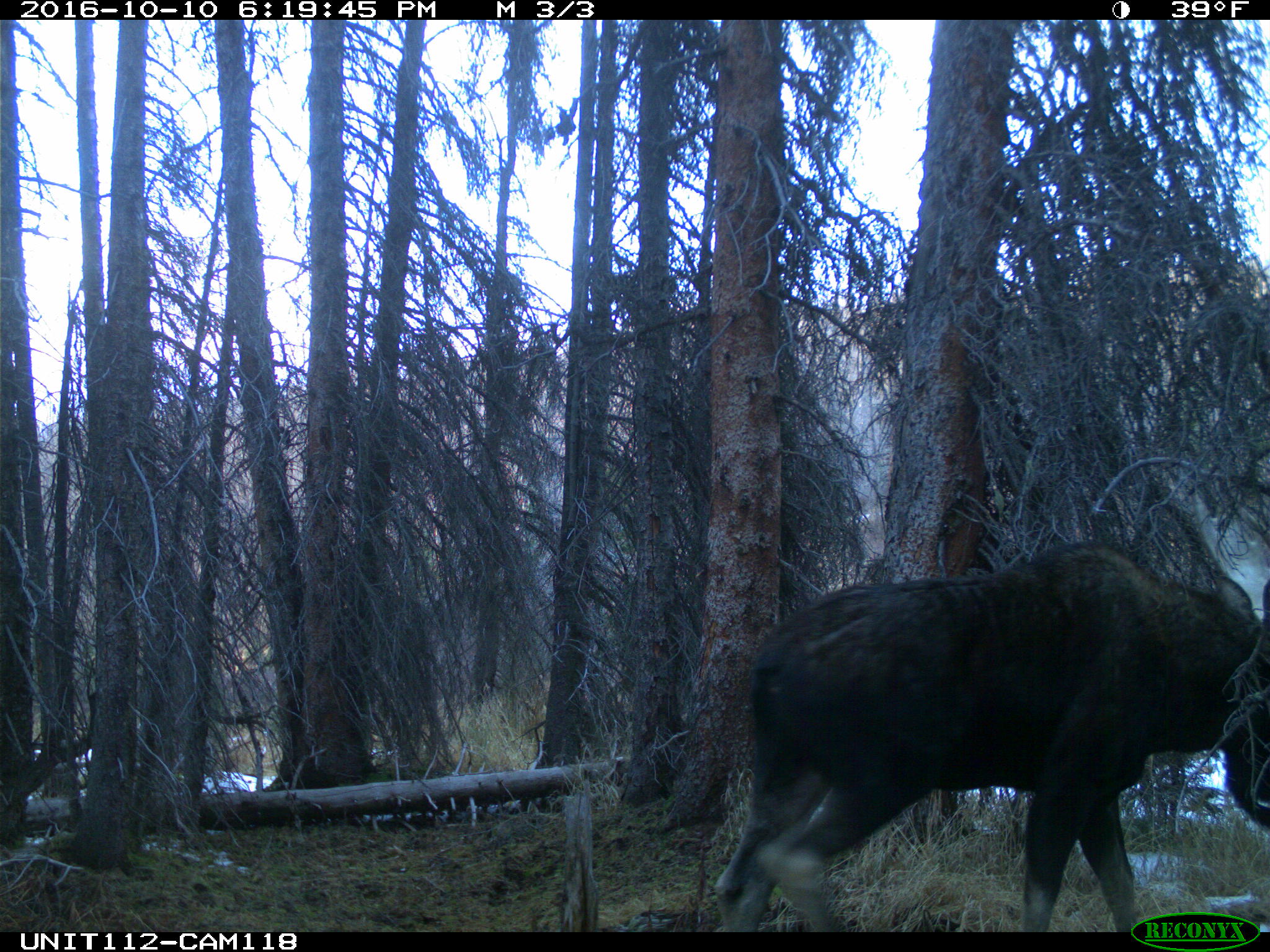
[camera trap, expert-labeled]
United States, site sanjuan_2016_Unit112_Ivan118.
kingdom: Animalia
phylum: Chordata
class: Mammalia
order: Artiodactyla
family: Cervidae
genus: Alces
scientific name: Alces alces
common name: moose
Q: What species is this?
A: Alces alces (moose).